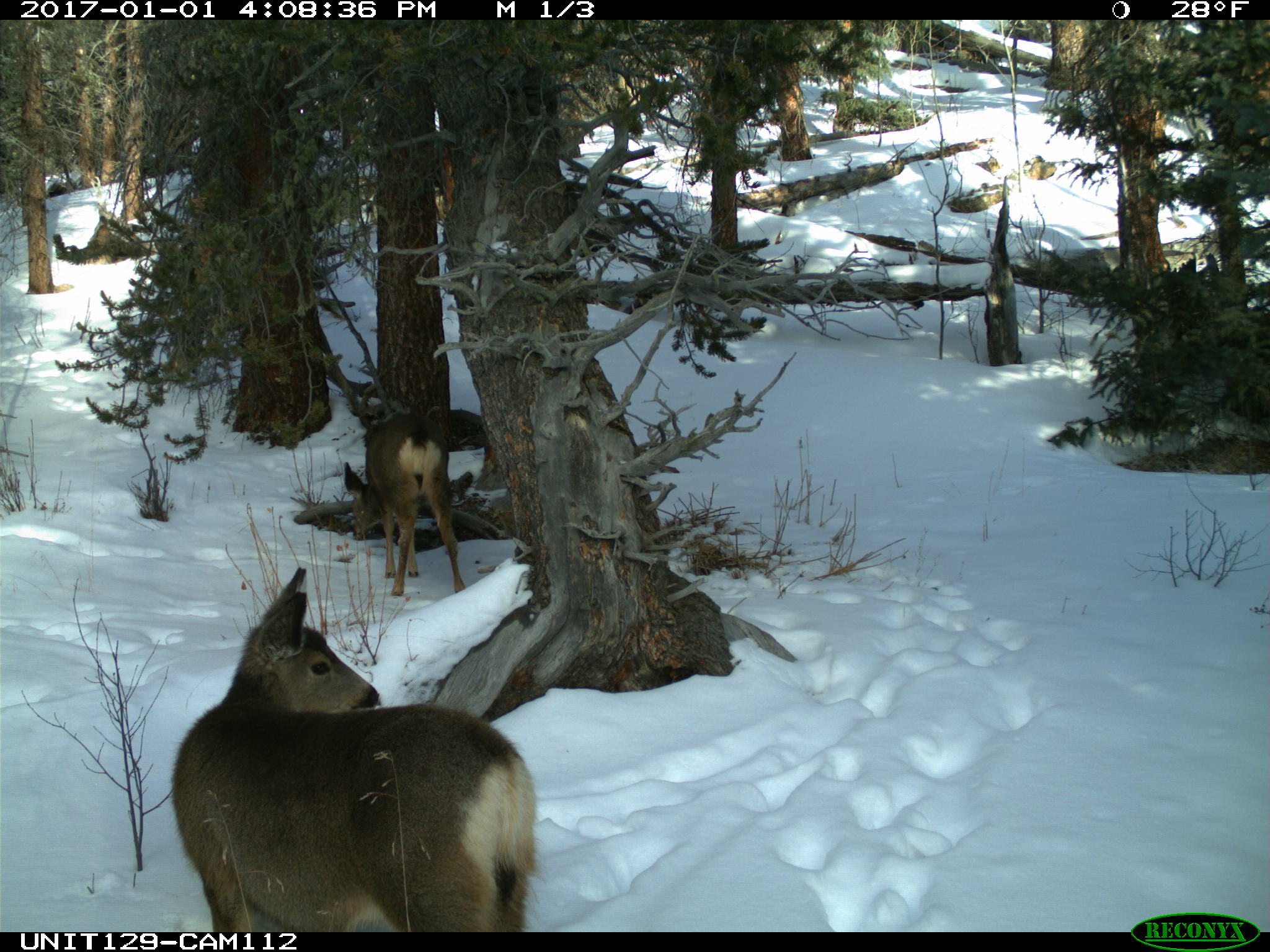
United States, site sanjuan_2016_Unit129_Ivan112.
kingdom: Animalia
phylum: Chordata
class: Mammalia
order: Artiodactyla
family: Cervidae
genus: Odocoileus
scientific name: Odocoileus hemionus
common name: mule deer